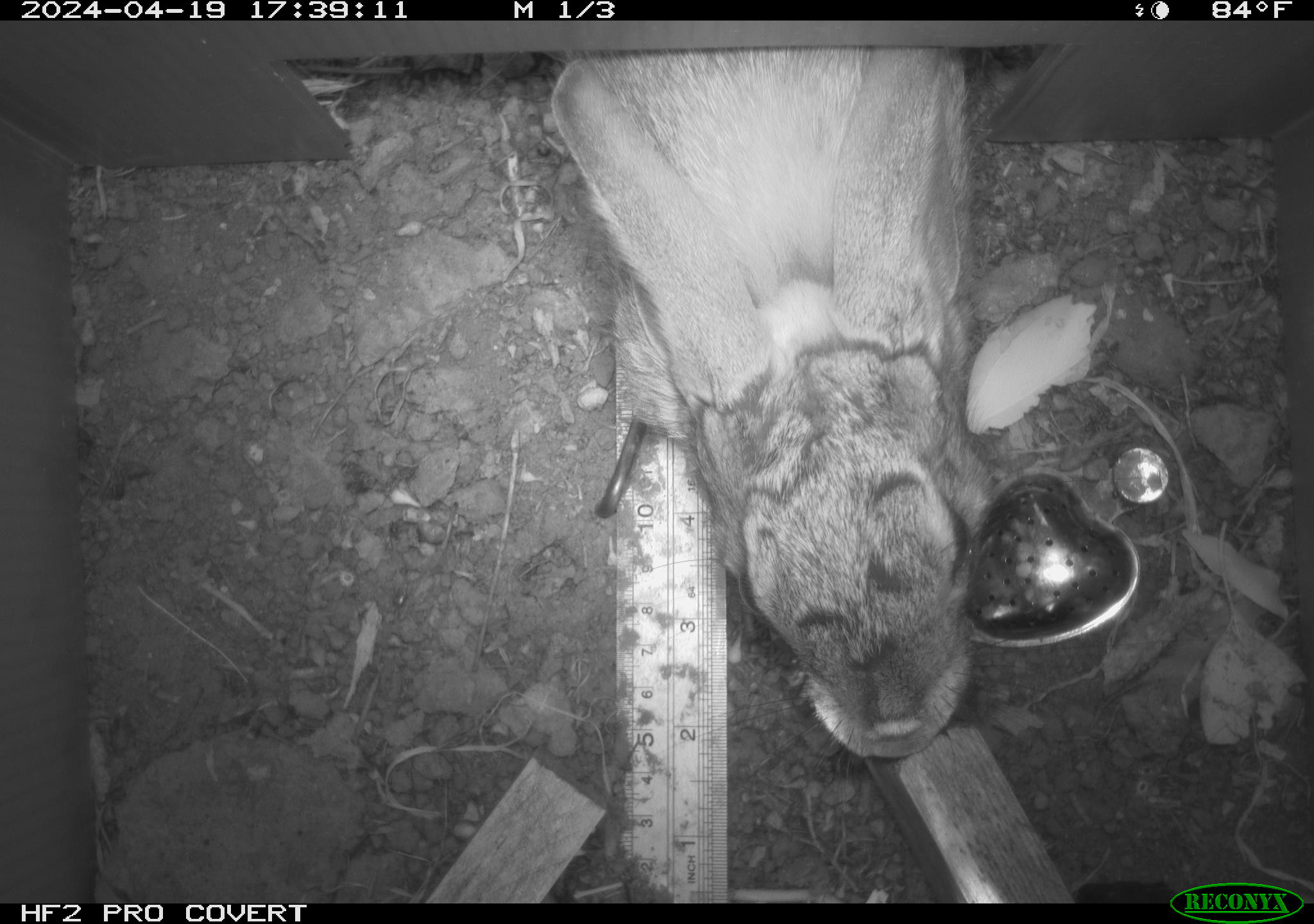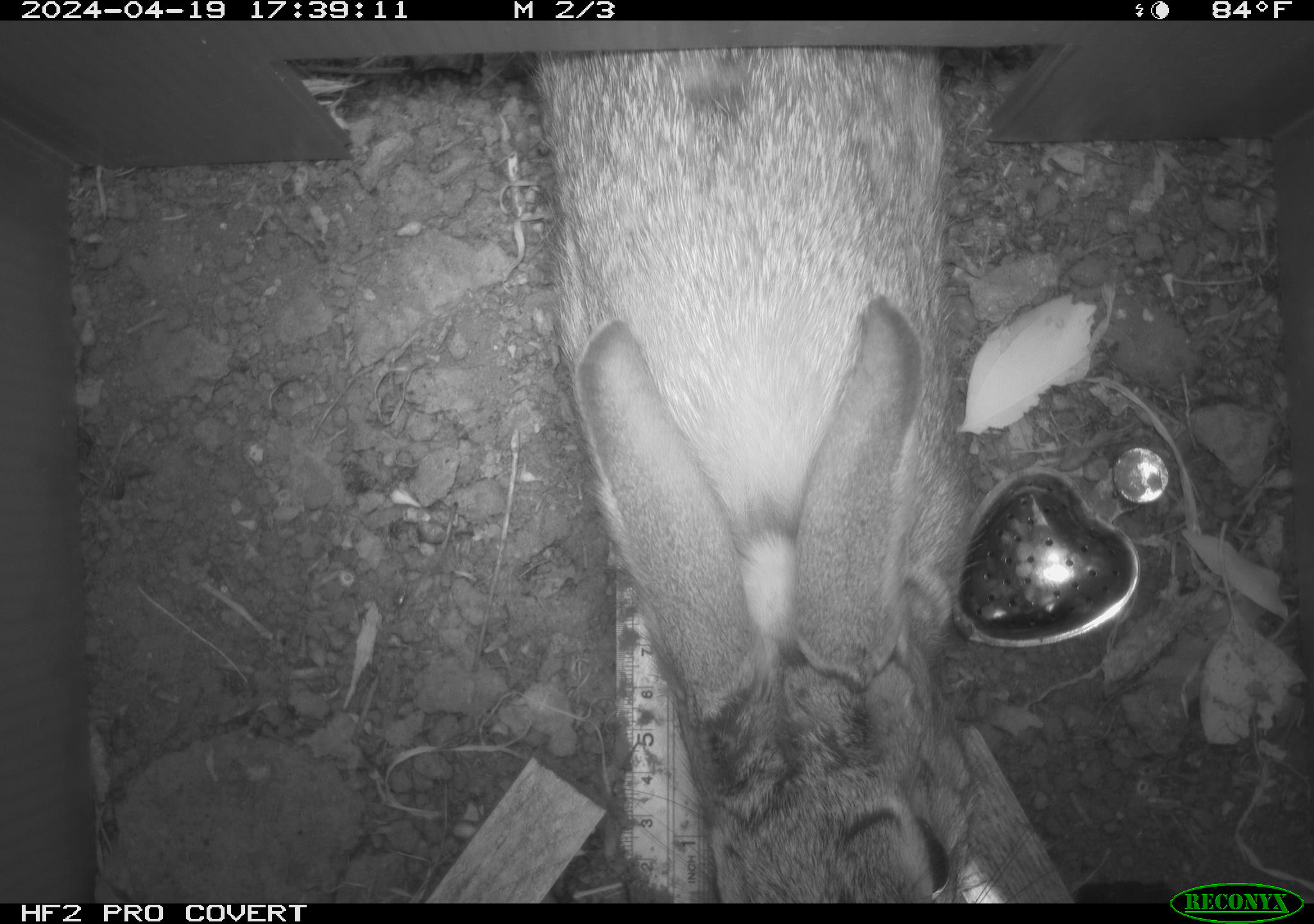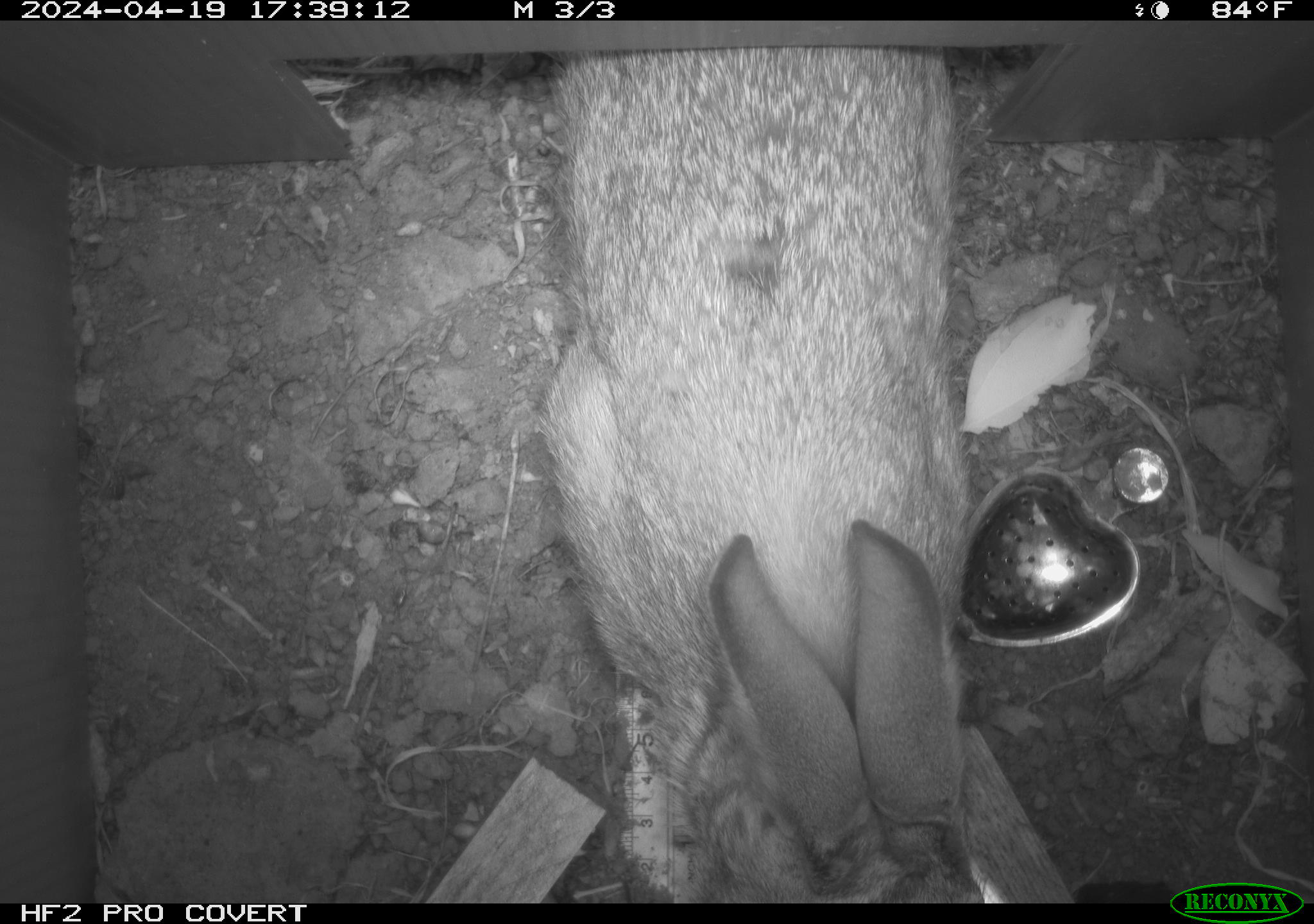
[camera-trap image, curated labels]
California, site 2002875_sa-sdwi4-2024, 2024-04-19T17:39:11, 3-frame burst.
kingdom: Animalia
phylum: Chordata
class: Mammalia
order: Lagomorpha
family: Leporidae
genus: Lepus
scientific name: Lepus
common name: hares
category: lepus species